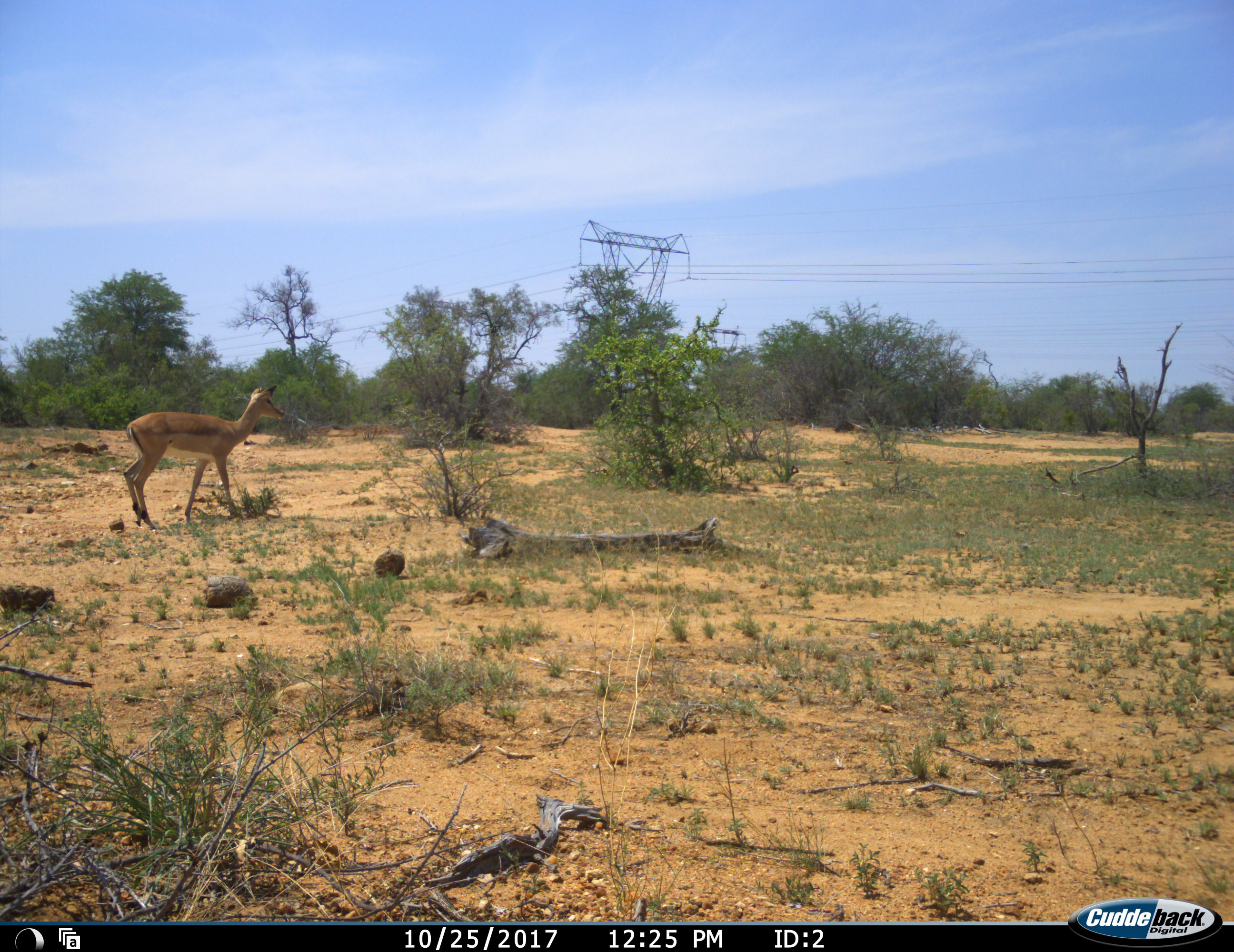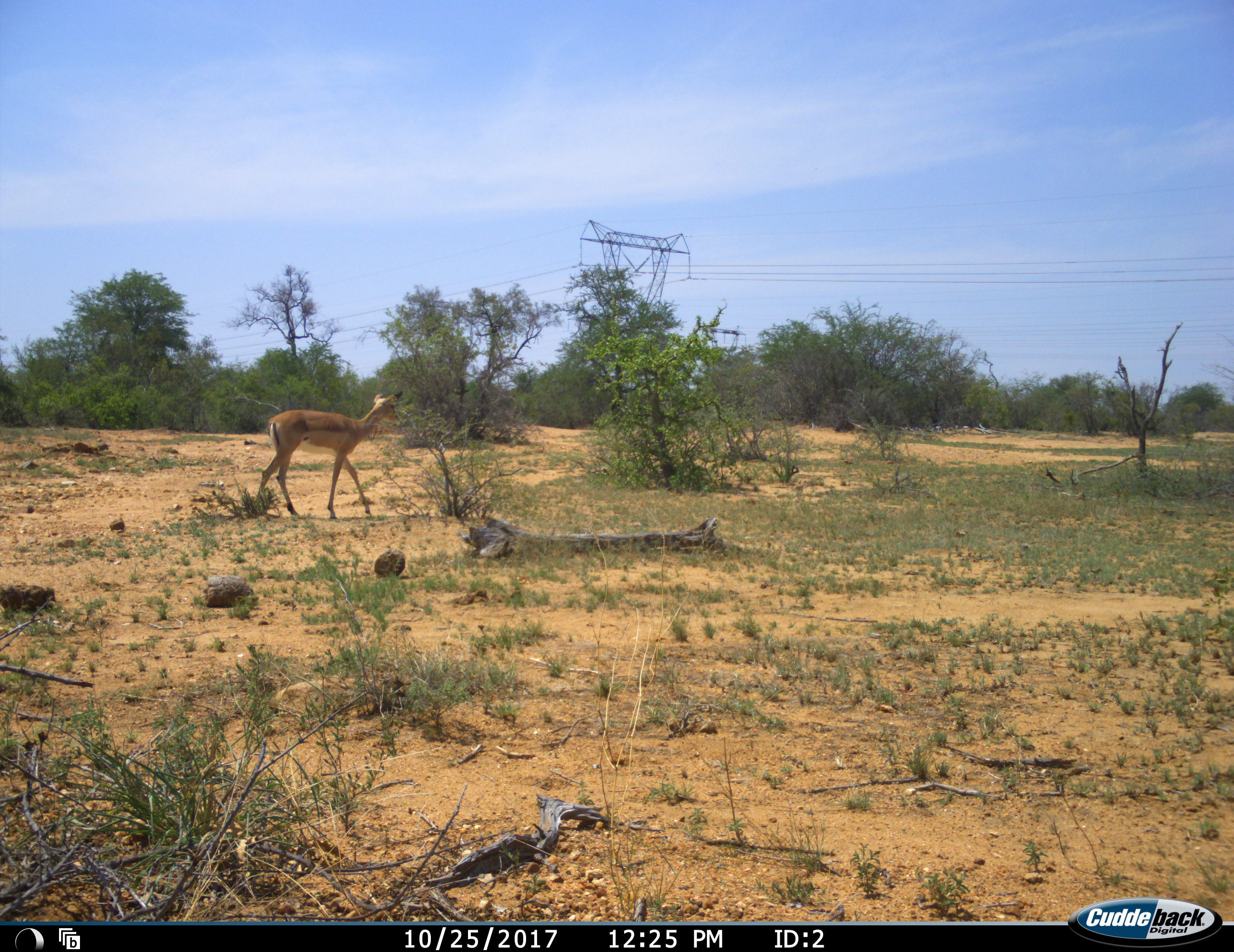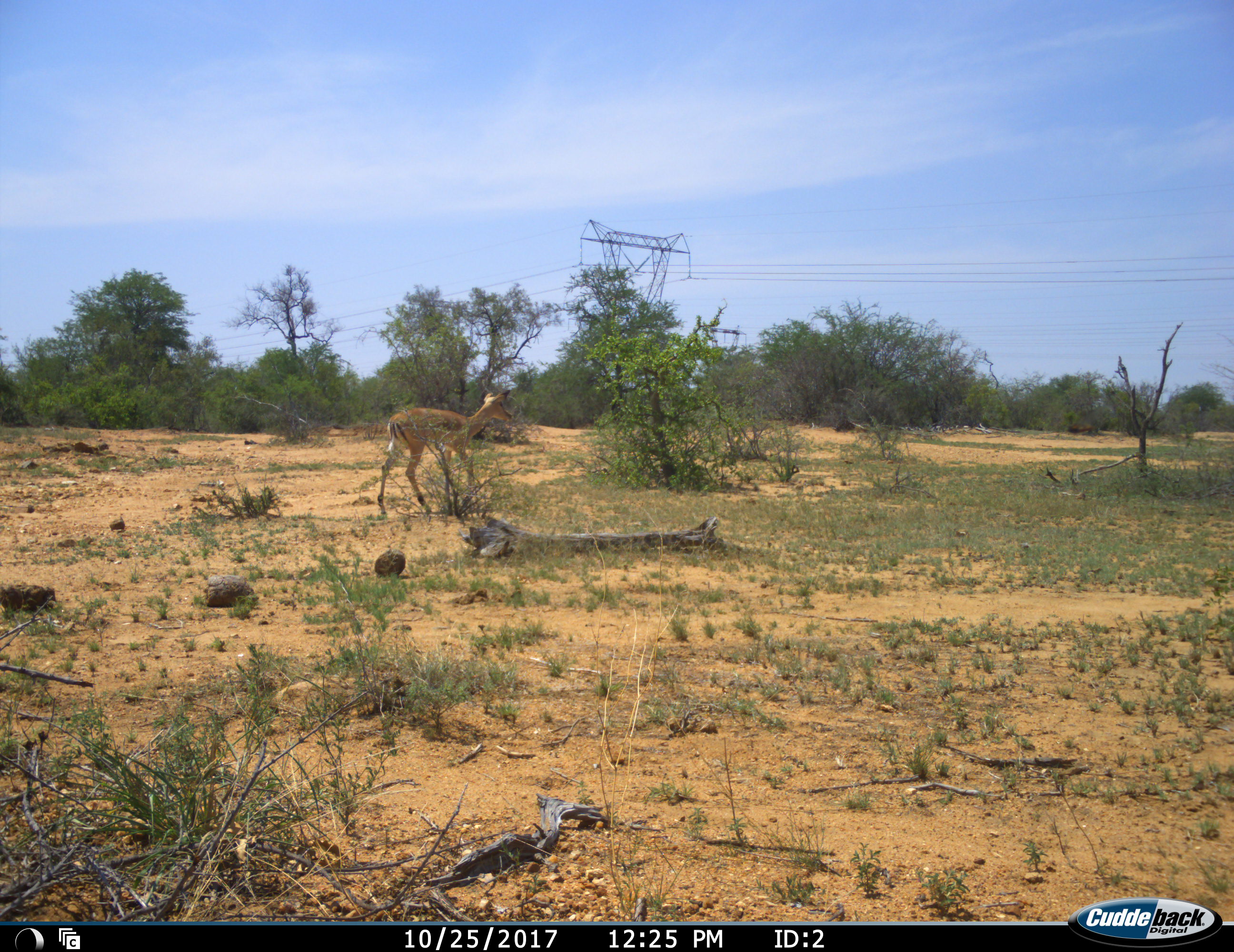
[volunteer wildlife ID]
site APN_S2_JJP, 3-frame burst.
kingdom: Animalia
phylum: Chordata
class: Mammalia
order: Artiodactyla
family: Bovidae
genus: Aepyceros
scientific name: Aepyceros melampus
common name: impala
Impala (Aepyceros melampus), count 1. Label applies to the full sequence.